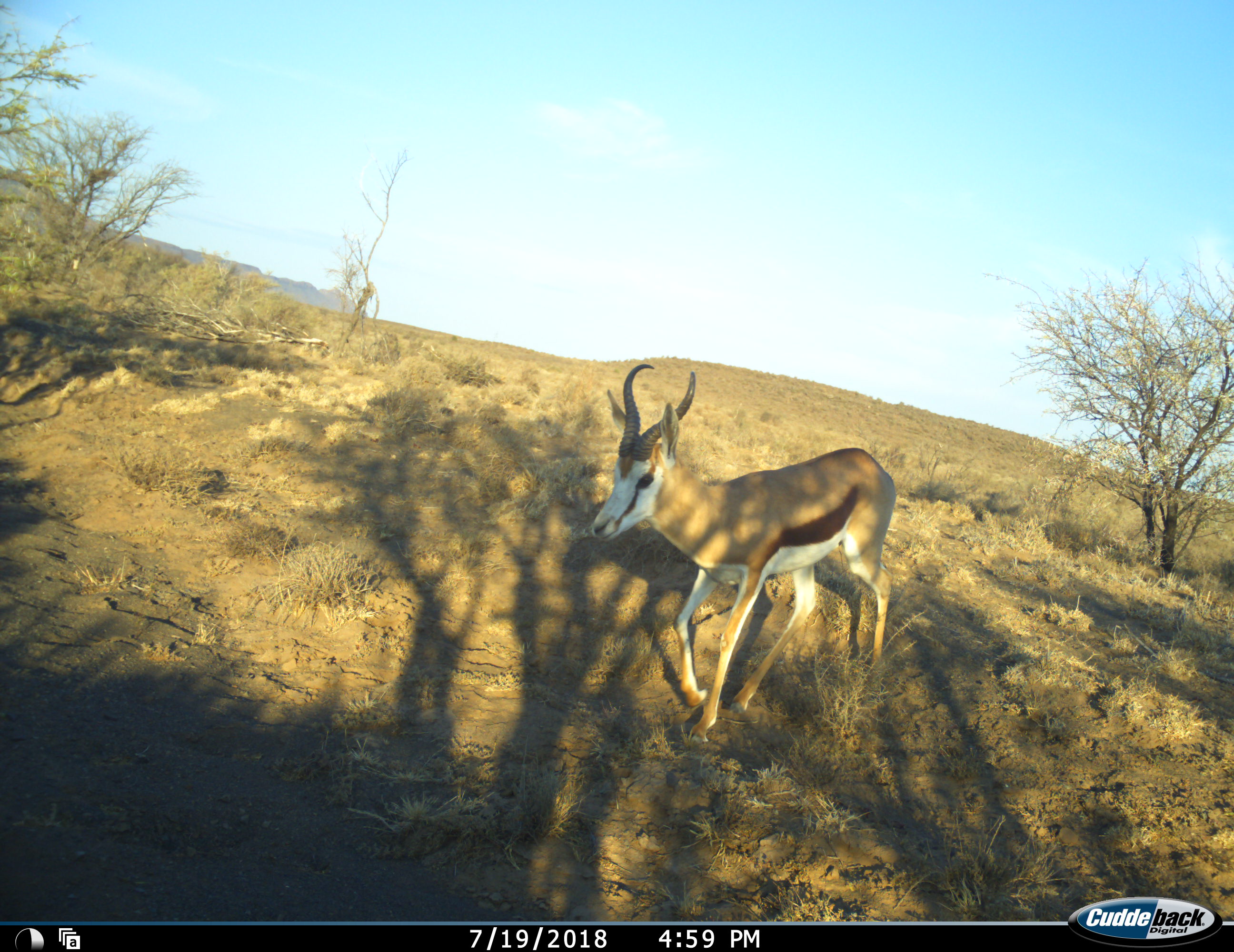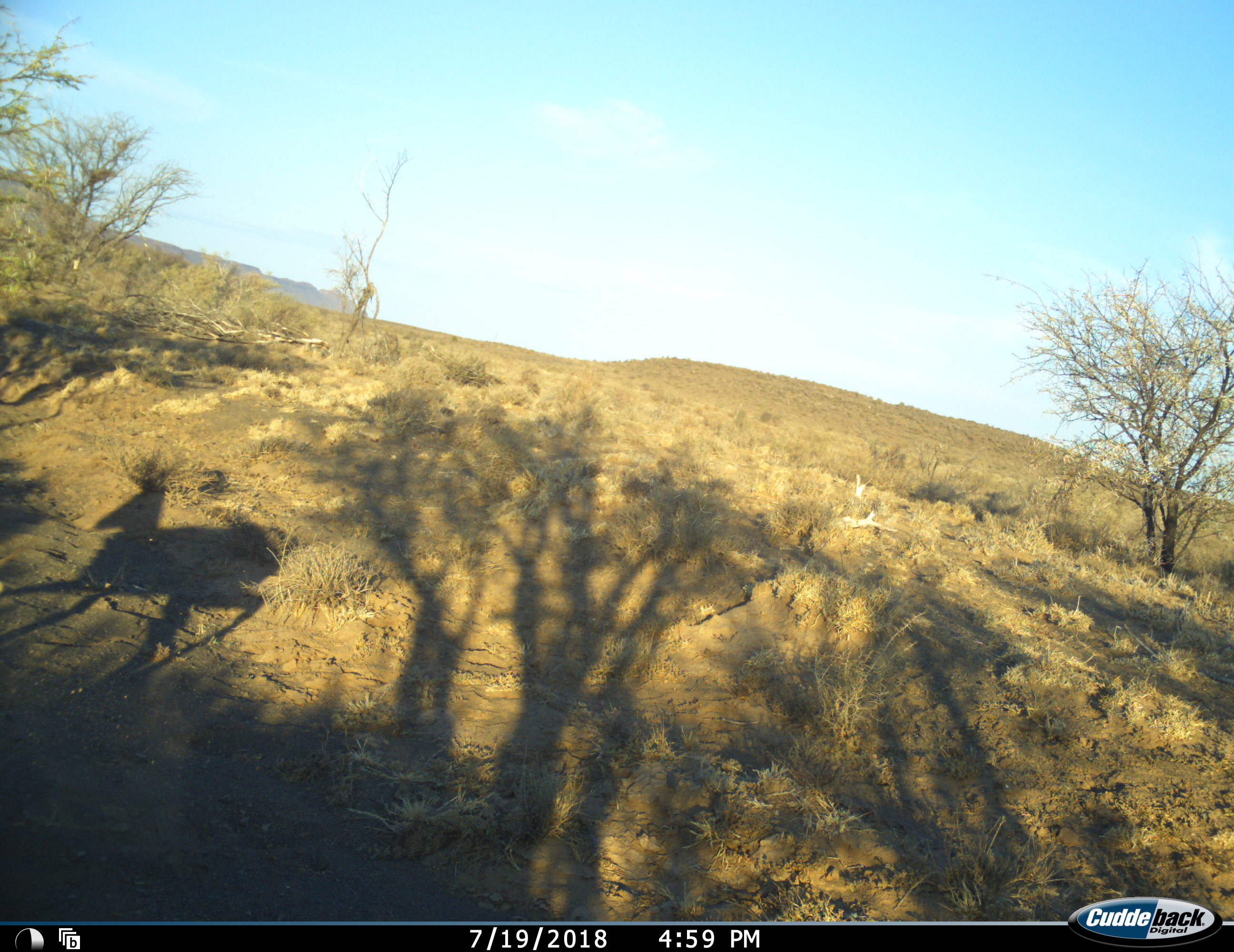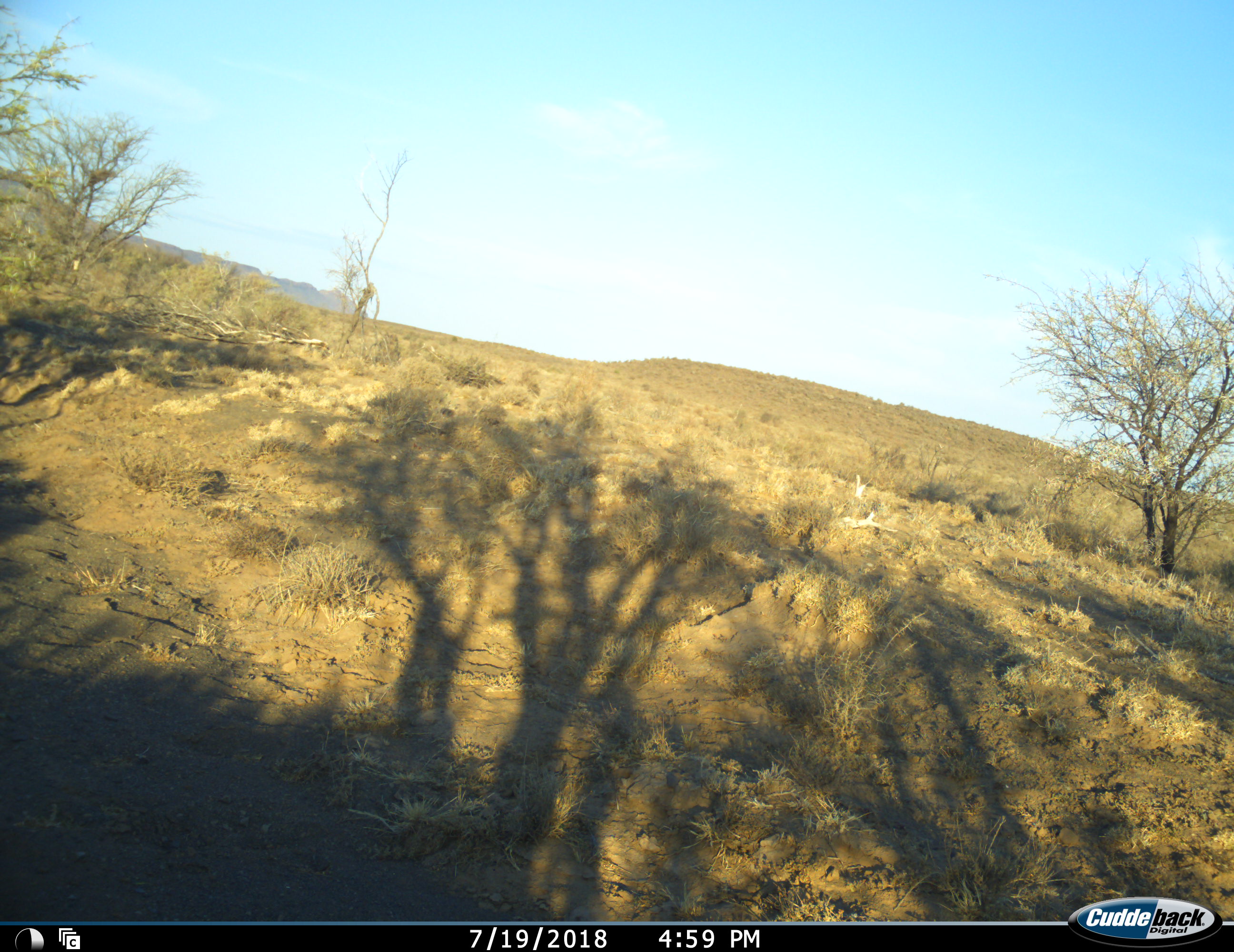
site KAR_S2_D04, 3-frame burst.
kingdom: Animalia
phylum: Chordata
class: Mammalia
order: Artiodactyla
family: Bovidae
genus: Antidorcas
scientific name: Antidorcas marsupialis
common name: springbok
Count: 1.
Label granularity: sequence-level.